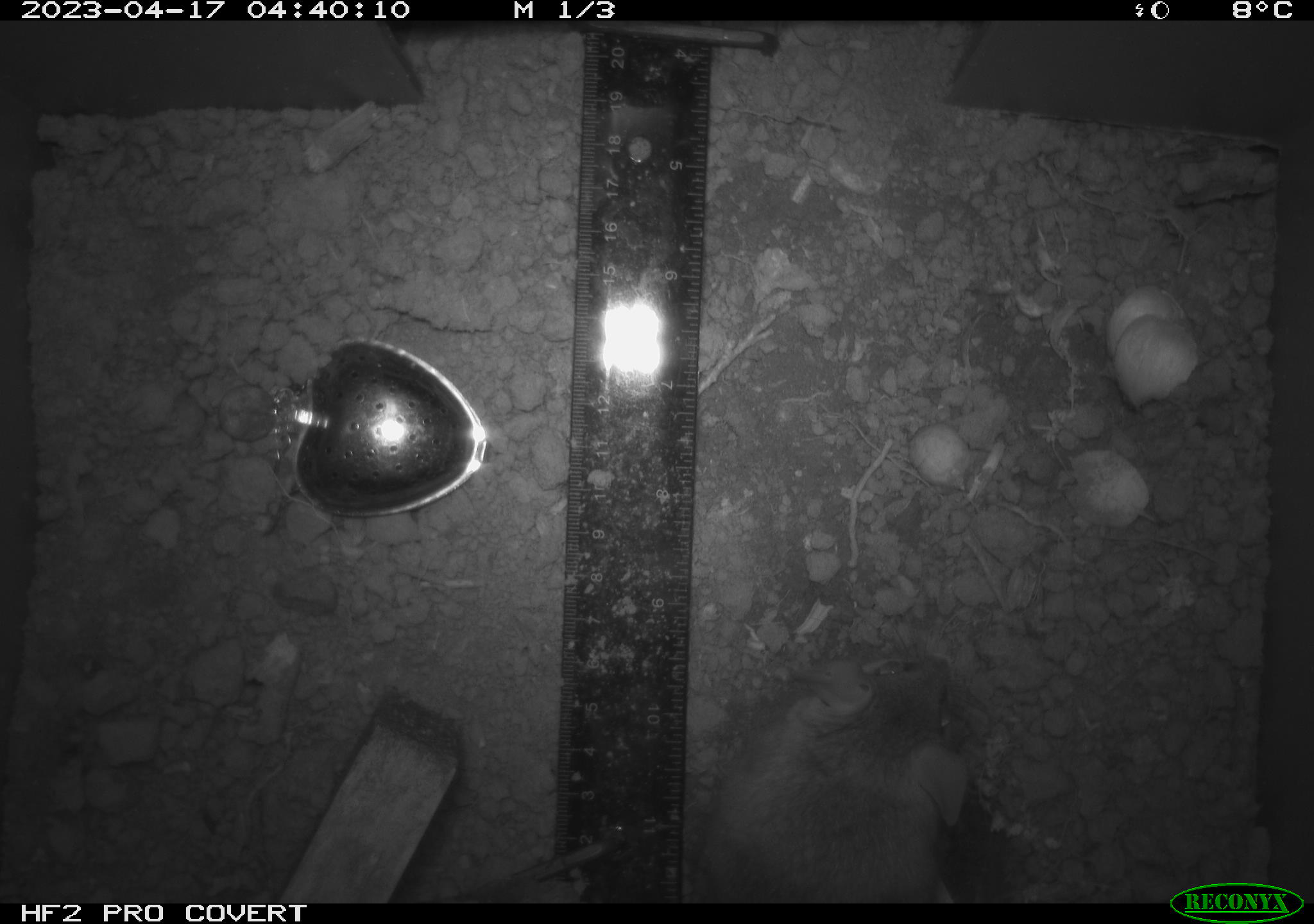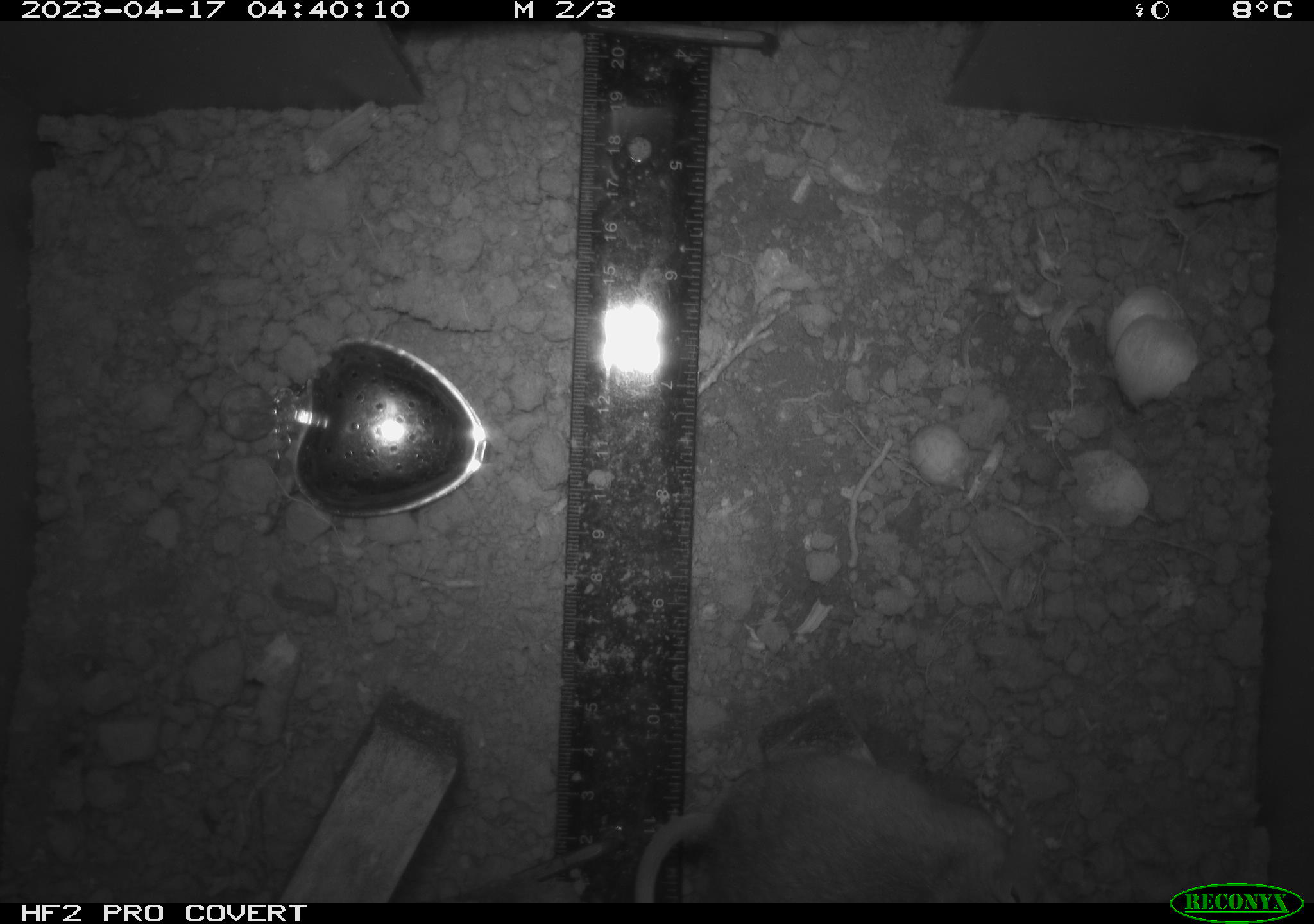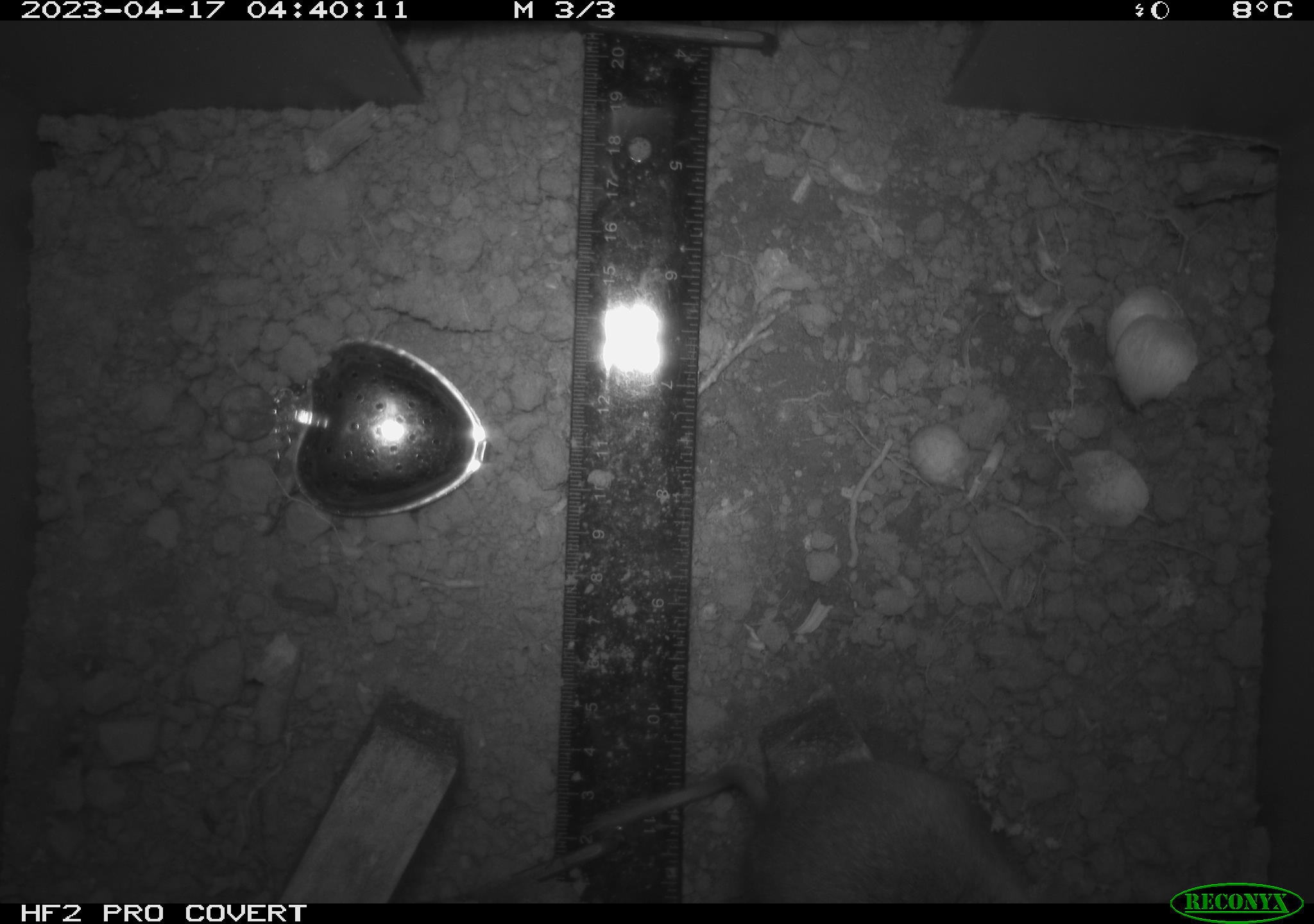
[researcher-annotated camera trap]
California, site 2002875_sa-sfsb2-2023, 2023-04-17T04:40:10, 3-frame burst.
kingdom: Animalia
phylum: Chordata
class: Mammalia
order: Rodentia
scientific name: Rodentia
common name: mouse species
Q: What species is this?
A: Mouse species (Rodentia).